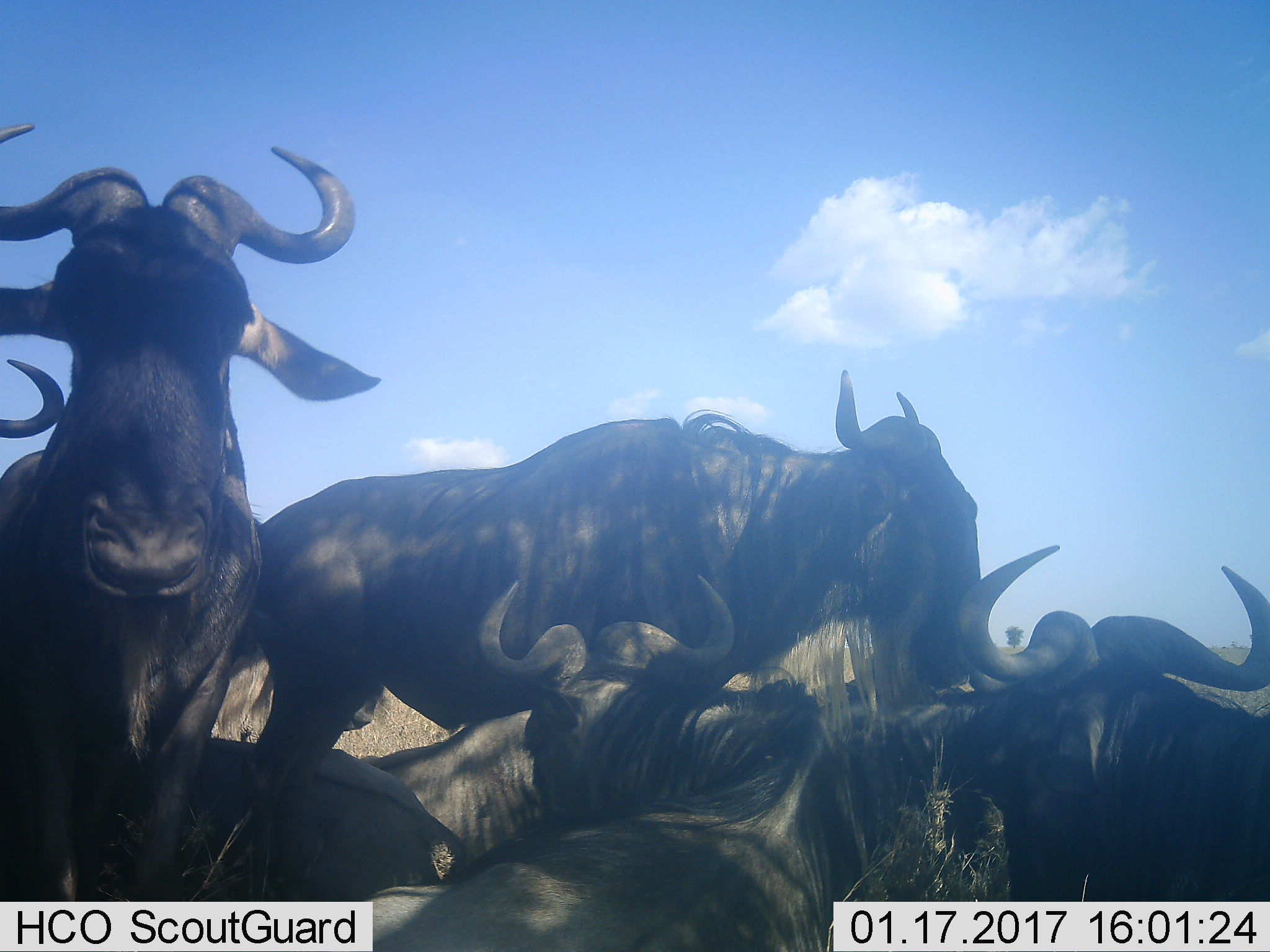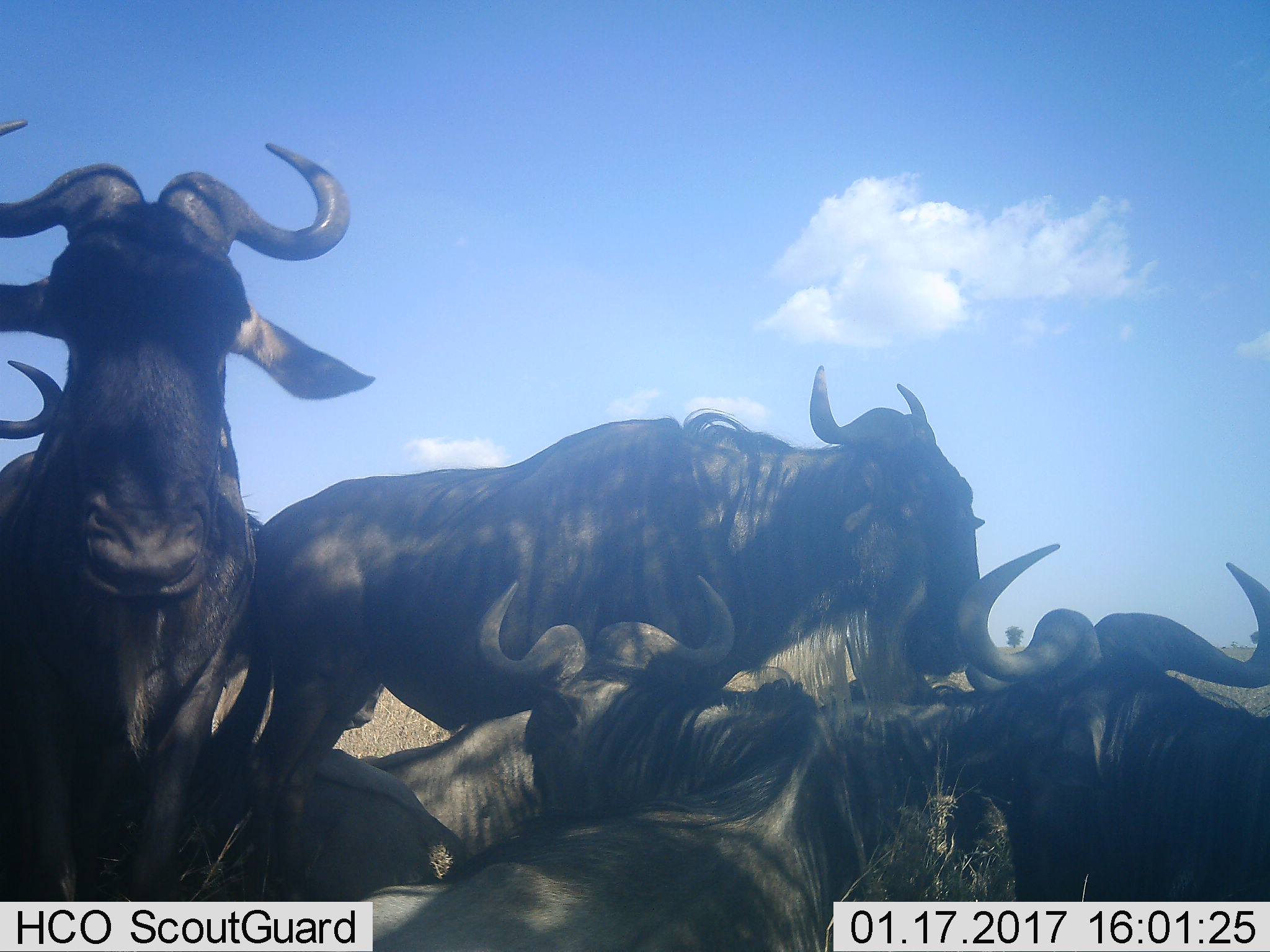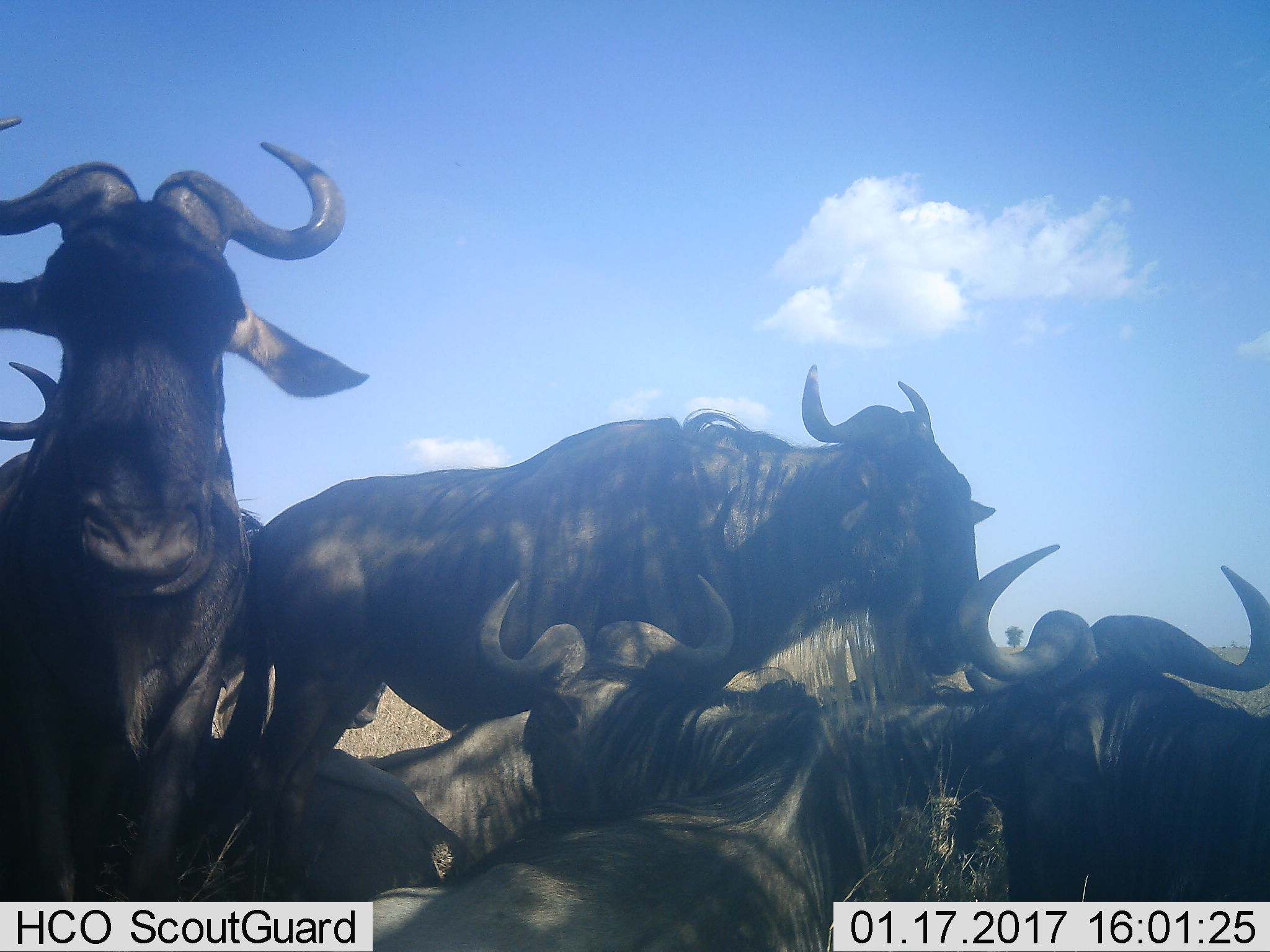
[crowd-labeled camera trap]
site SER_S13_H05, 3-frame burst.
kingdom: Animalia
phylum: Chordata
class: Mammalia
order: Artiodactyla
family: Bovidae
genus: Connochaetes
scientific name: Connochaetes taurinus taurinus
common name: blue wildebeest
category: wildebeestblue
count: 5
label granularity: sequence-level